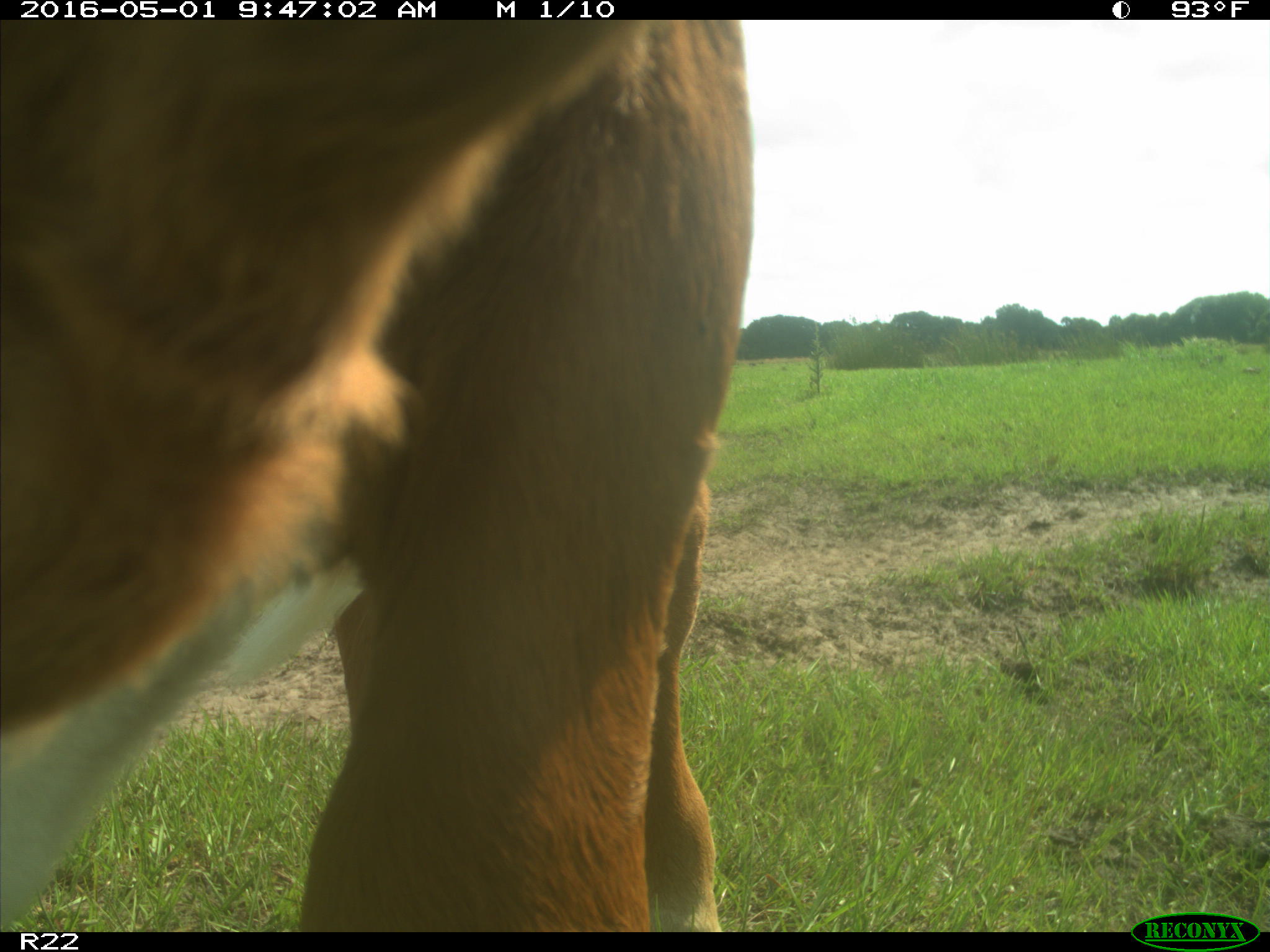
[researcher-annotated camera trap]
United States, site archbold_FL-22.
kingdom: Animalia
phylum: Chordata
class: Mammalia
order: Artiodactyla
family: Bovidae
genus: Bos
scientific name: Bos taurus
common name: domestic cow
Bos taurus (domestic cow).